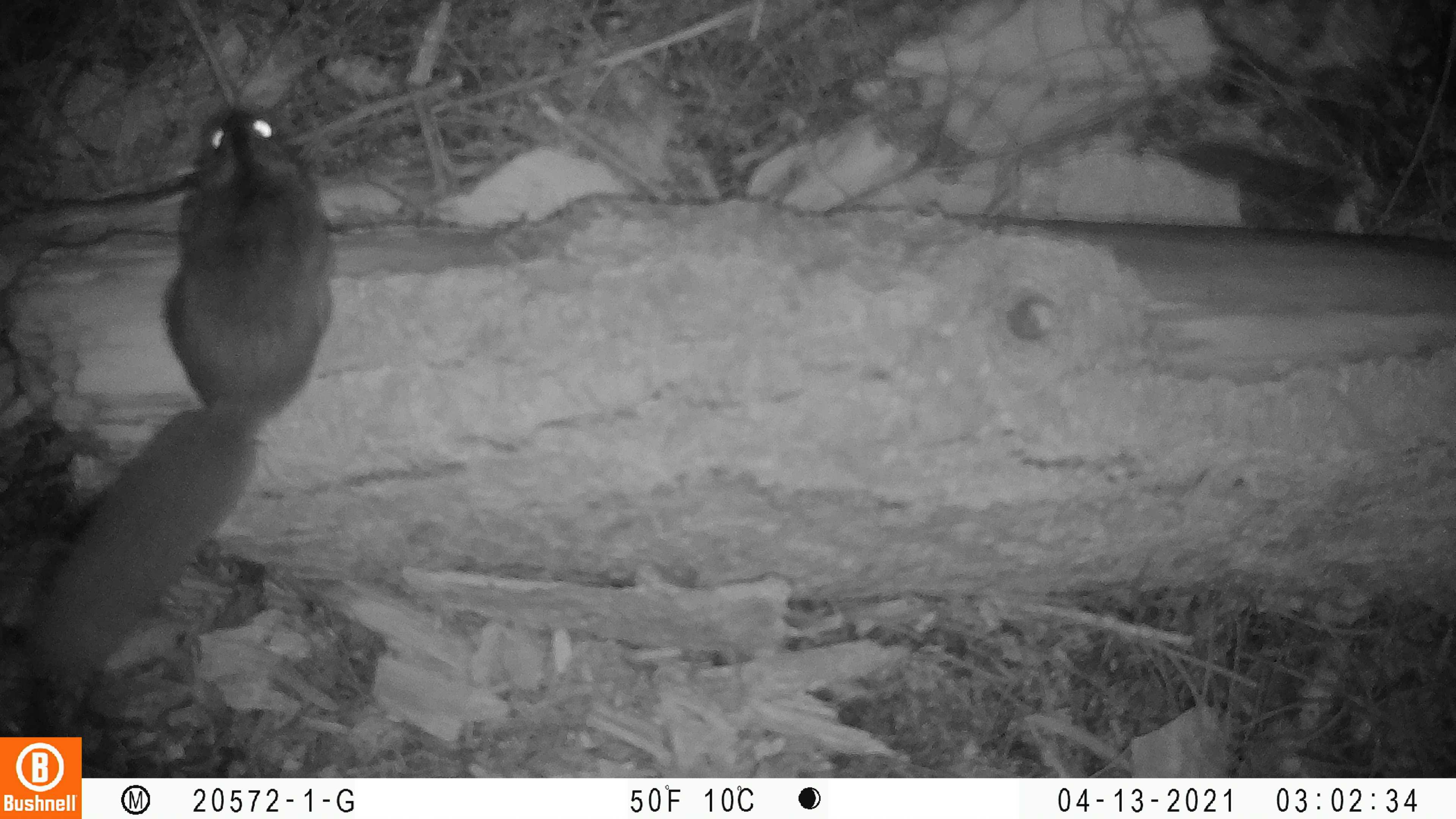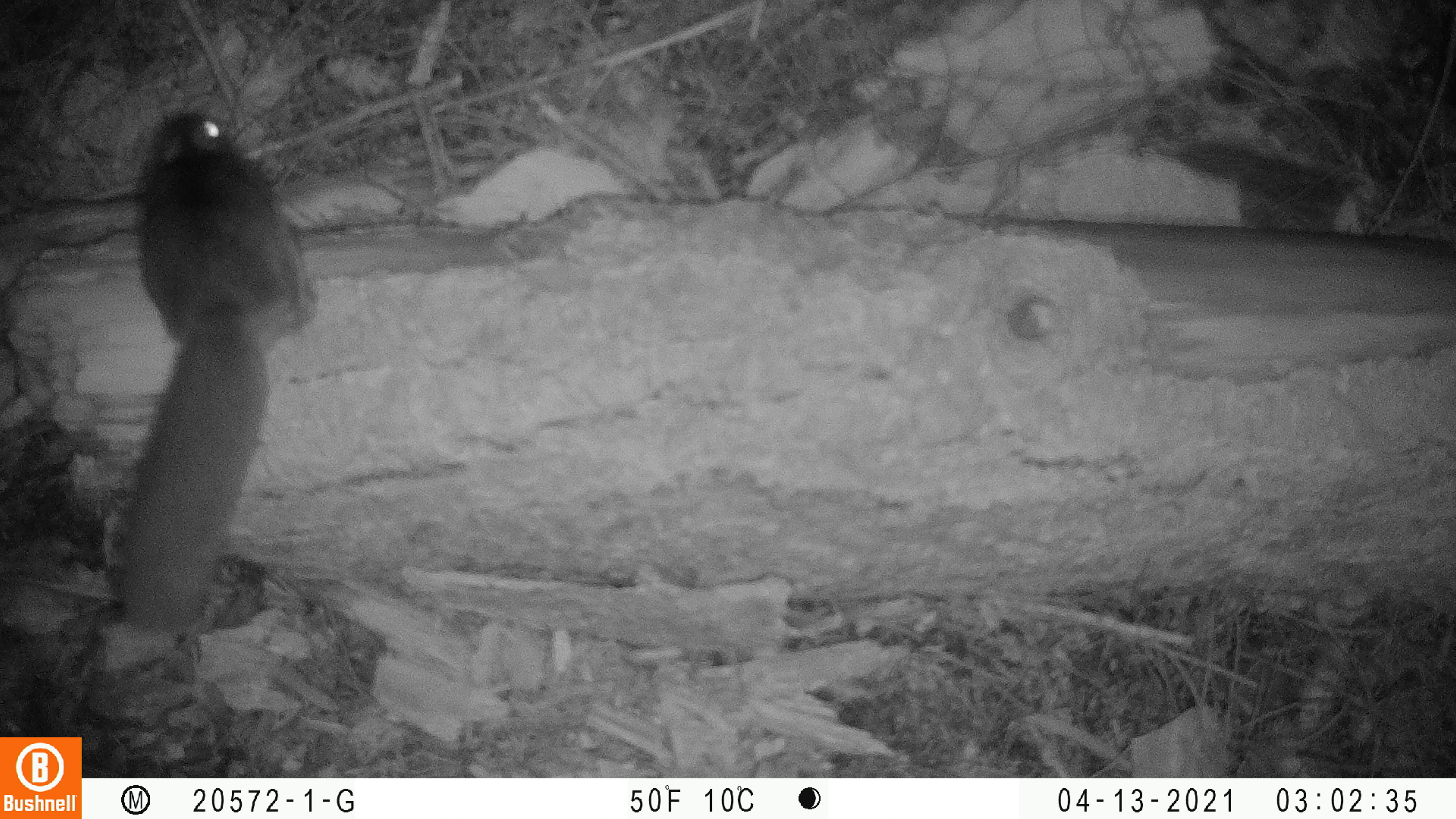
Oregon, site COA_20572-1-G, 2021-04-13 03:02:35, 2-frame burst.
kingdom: Animalia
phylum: Chordata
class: Mammalia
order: Rodentia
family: Sciuridae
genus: Glaucomys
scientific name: Glaucomys oregonensis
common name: humboldt's flying squirrel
Humboldt's flying squirrel (Glaucomys oregonensis).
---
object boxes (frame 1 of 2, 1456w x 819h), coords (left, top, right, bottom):
humboldt's flying squirrel: (5, 98, 335, 726)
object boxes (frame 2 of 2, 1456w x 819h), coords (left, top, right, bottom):
humboldt's flying squirrel: (106, 107, 317, 637)